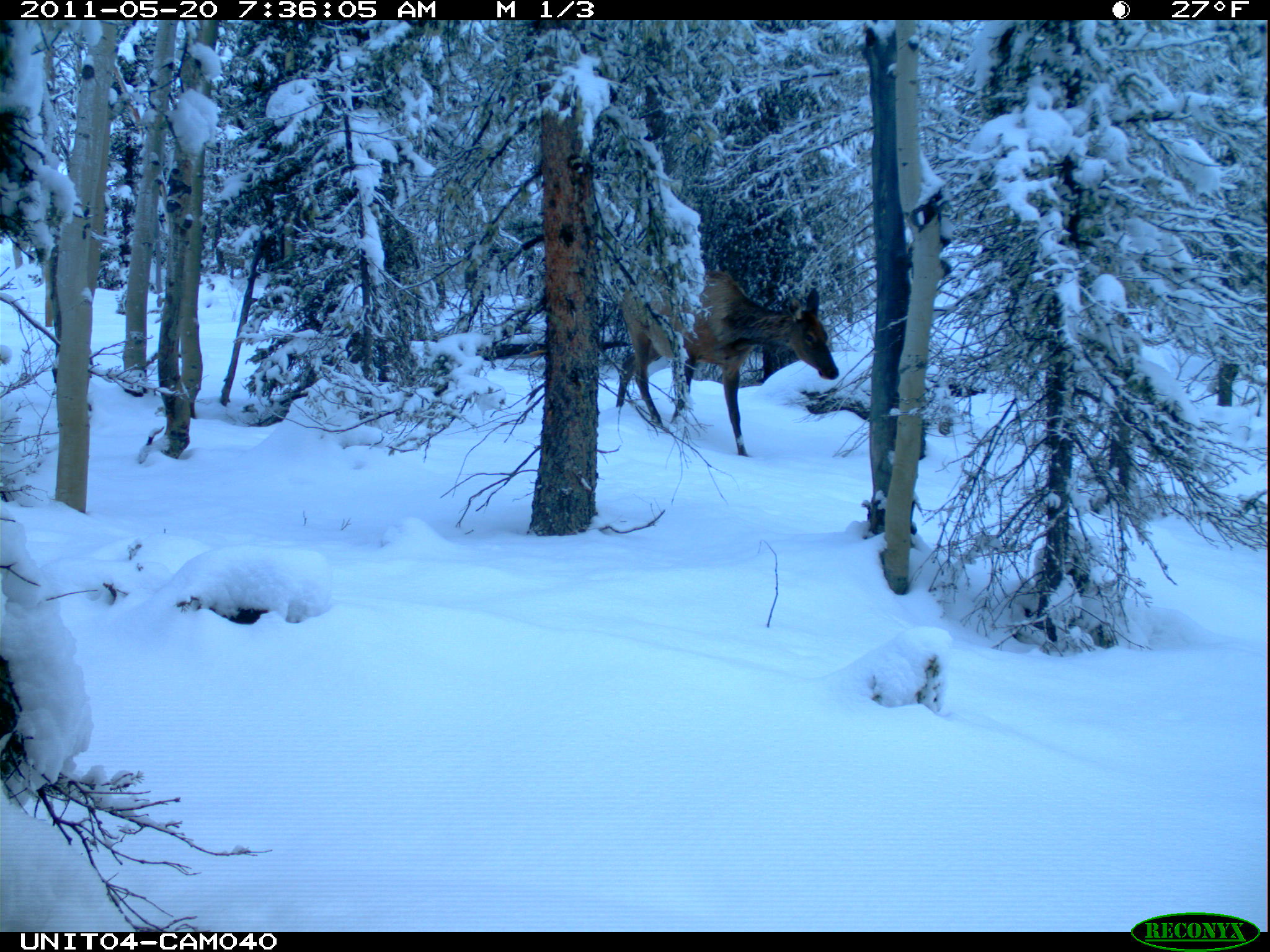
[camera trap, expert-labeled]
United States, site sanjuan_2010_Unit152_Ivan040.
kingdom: Animalia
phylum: Chordata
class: Mammalia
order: Artiodactyla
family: Cervidae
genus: Cervus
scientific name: Cervus elaphus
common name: red deer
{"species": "Cervus elaphus (red deer)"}